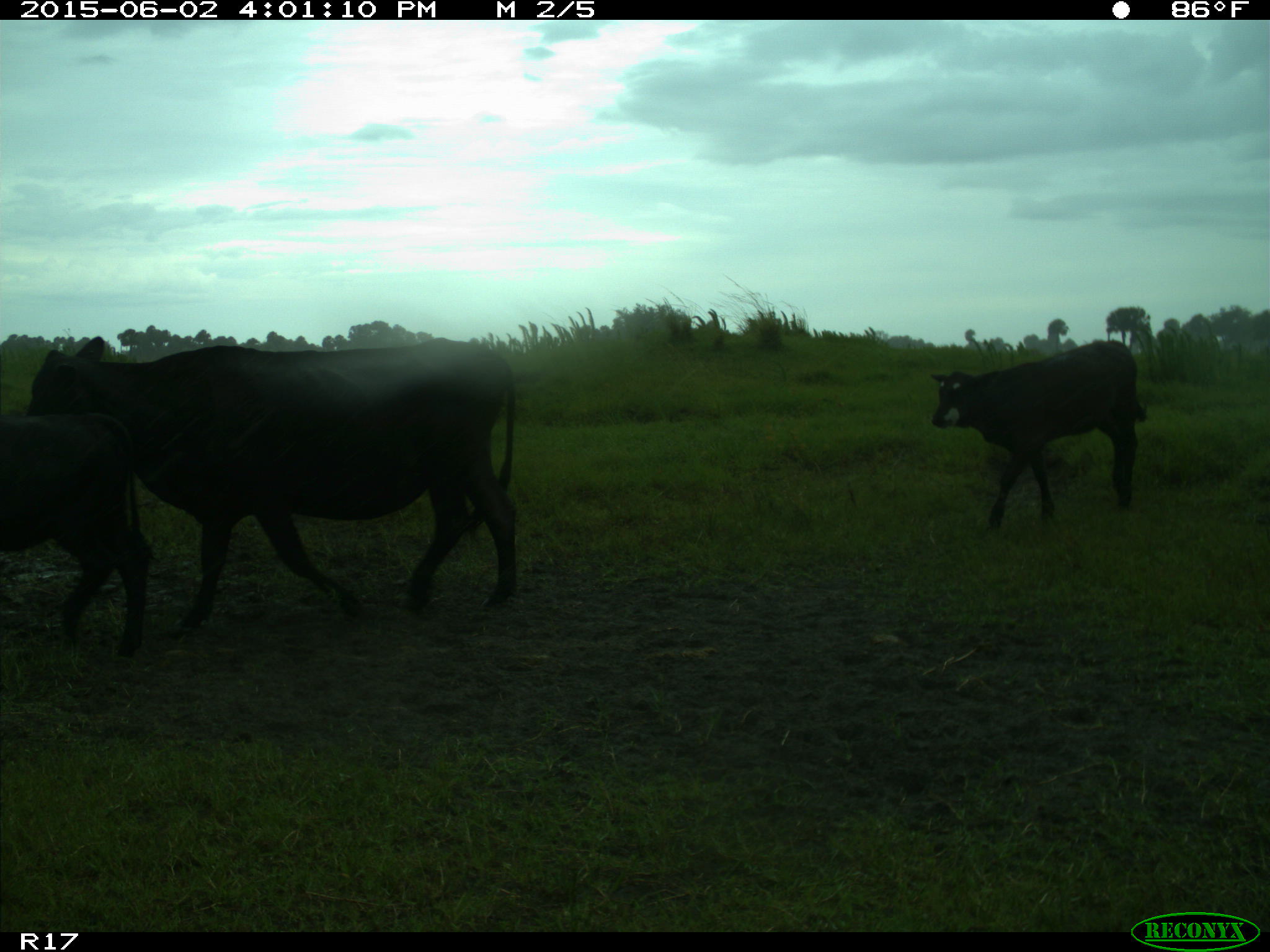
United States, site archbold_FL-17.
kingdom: Animalia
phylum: Chordata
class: Mammalia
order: Artiodactyla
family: Bovidae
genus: Bos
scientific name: Bos taurus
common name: domestic cow